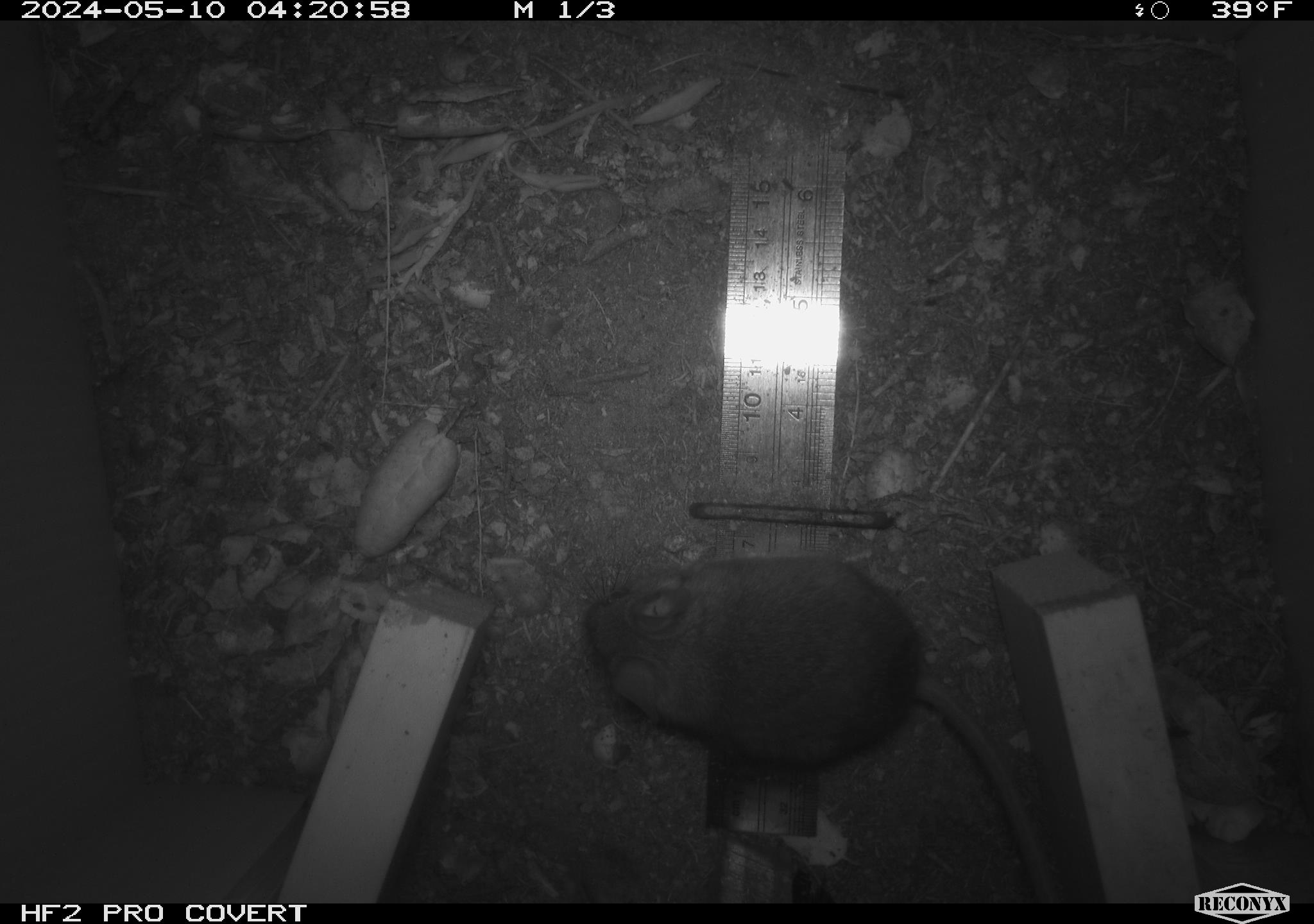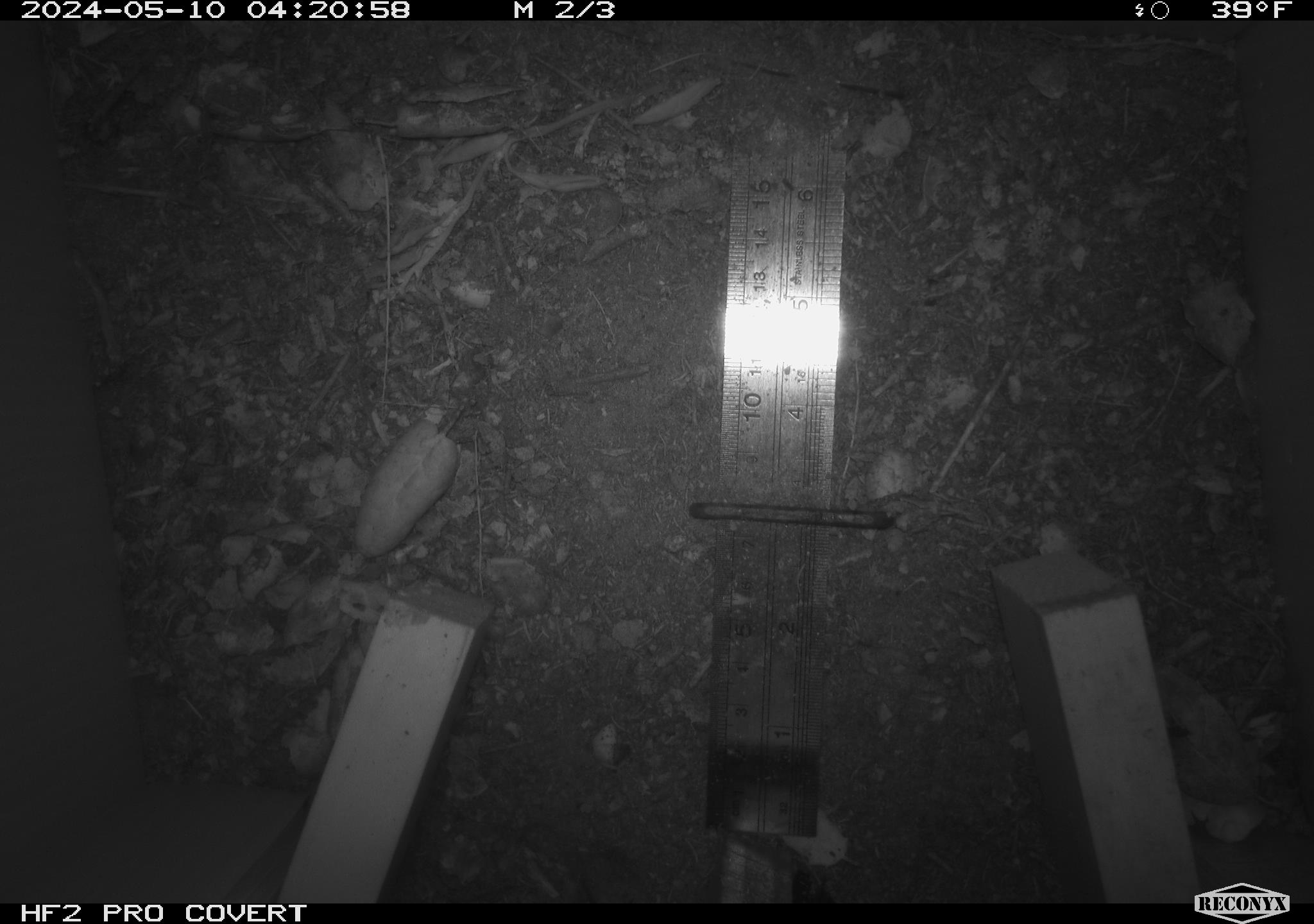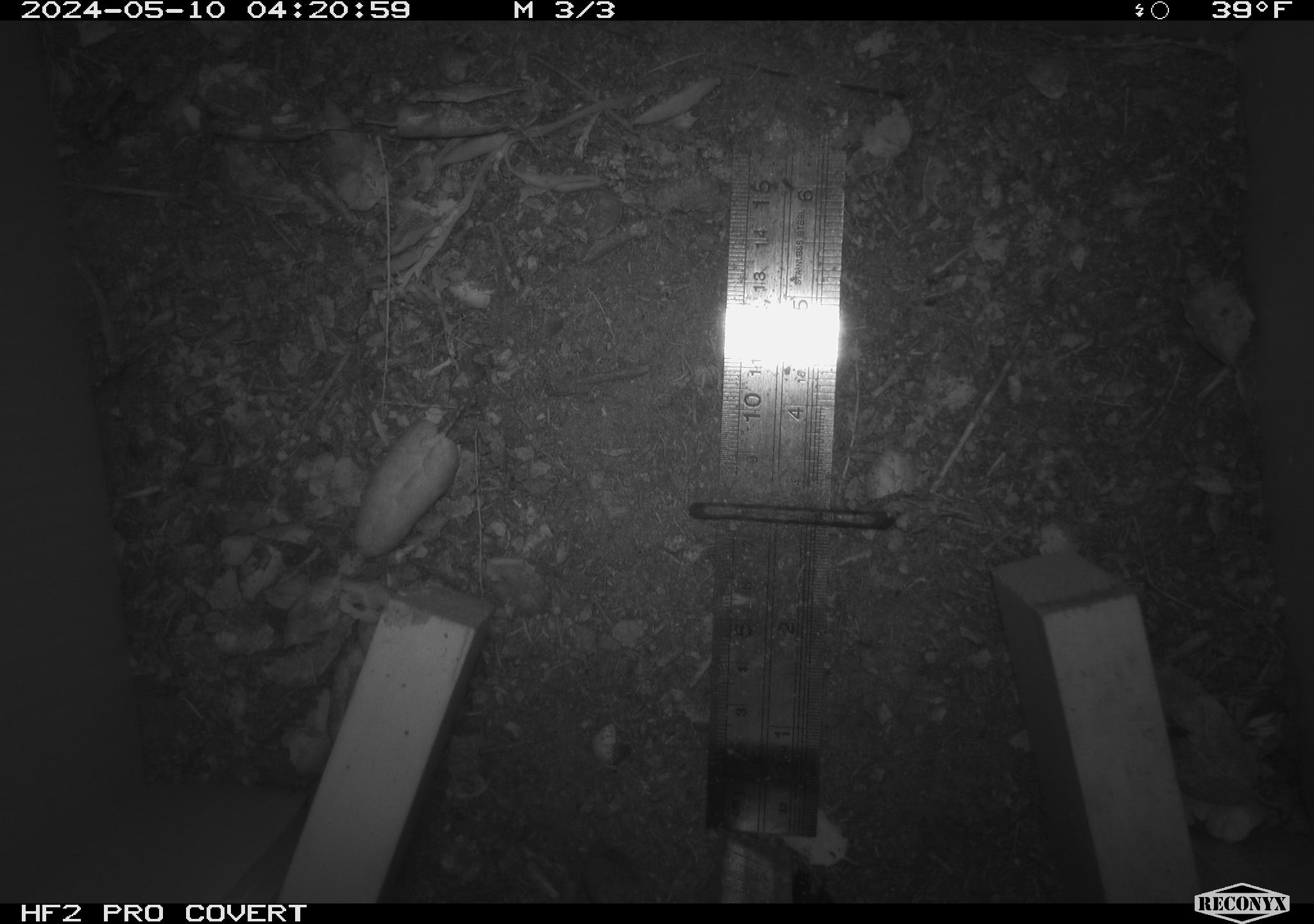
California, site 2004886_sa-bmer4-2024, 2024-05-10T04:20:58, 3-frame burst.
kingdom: Animalia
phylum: Chordata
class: Mammalia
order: Rodentia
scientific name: Rodentia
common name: mouse species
Mouse species (Rodentia).